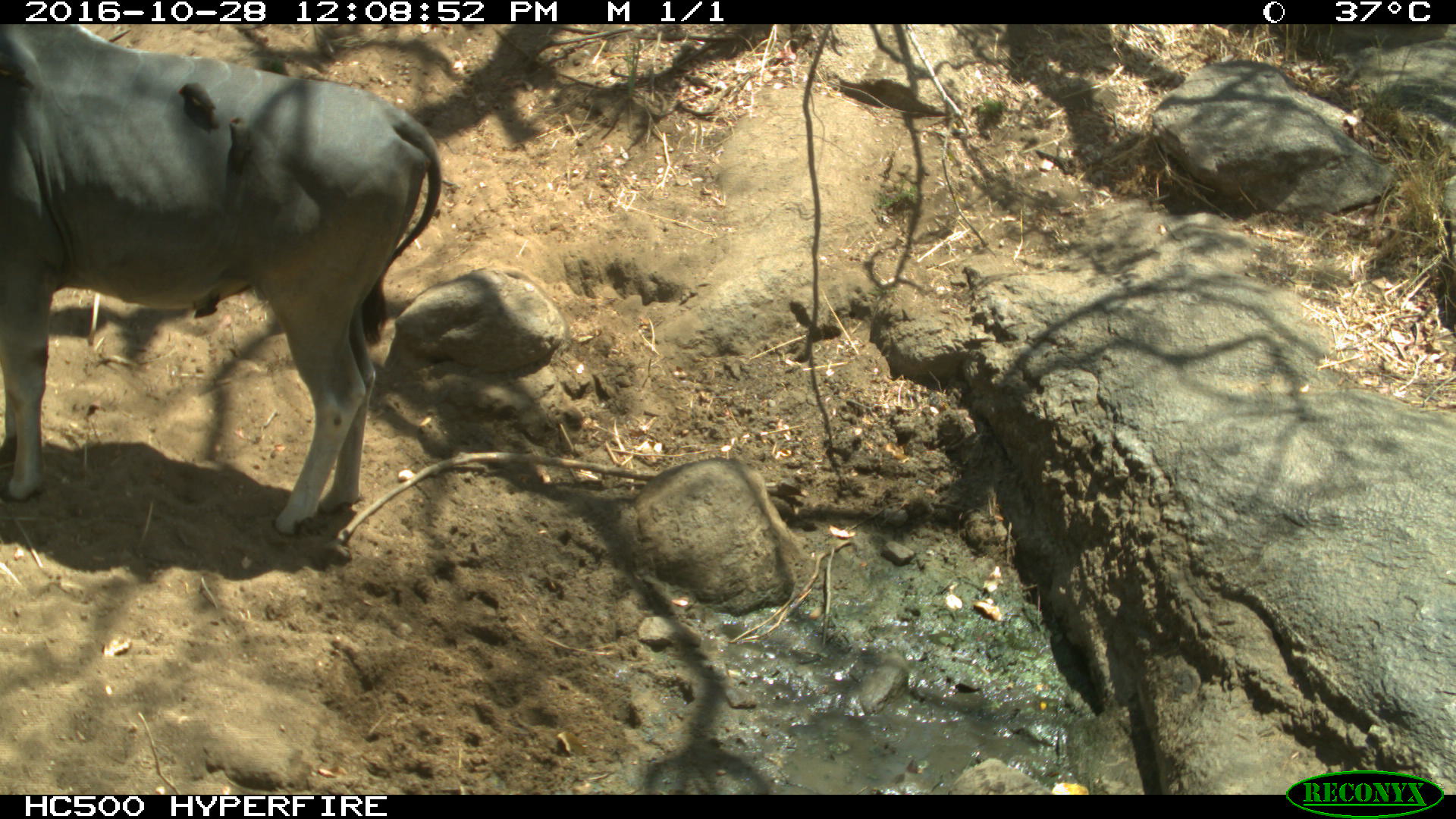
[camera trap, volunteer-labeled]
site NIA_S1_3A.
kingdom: Animalia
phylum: Chordata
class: Mammalia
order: Artiodactyla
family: Bovidae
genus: Tragelaphus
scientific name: Tragelaphus oryx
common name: eland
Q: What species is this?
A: Eland (Tragelaphus oryx).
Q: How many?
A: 1.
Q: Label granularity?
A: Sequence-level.